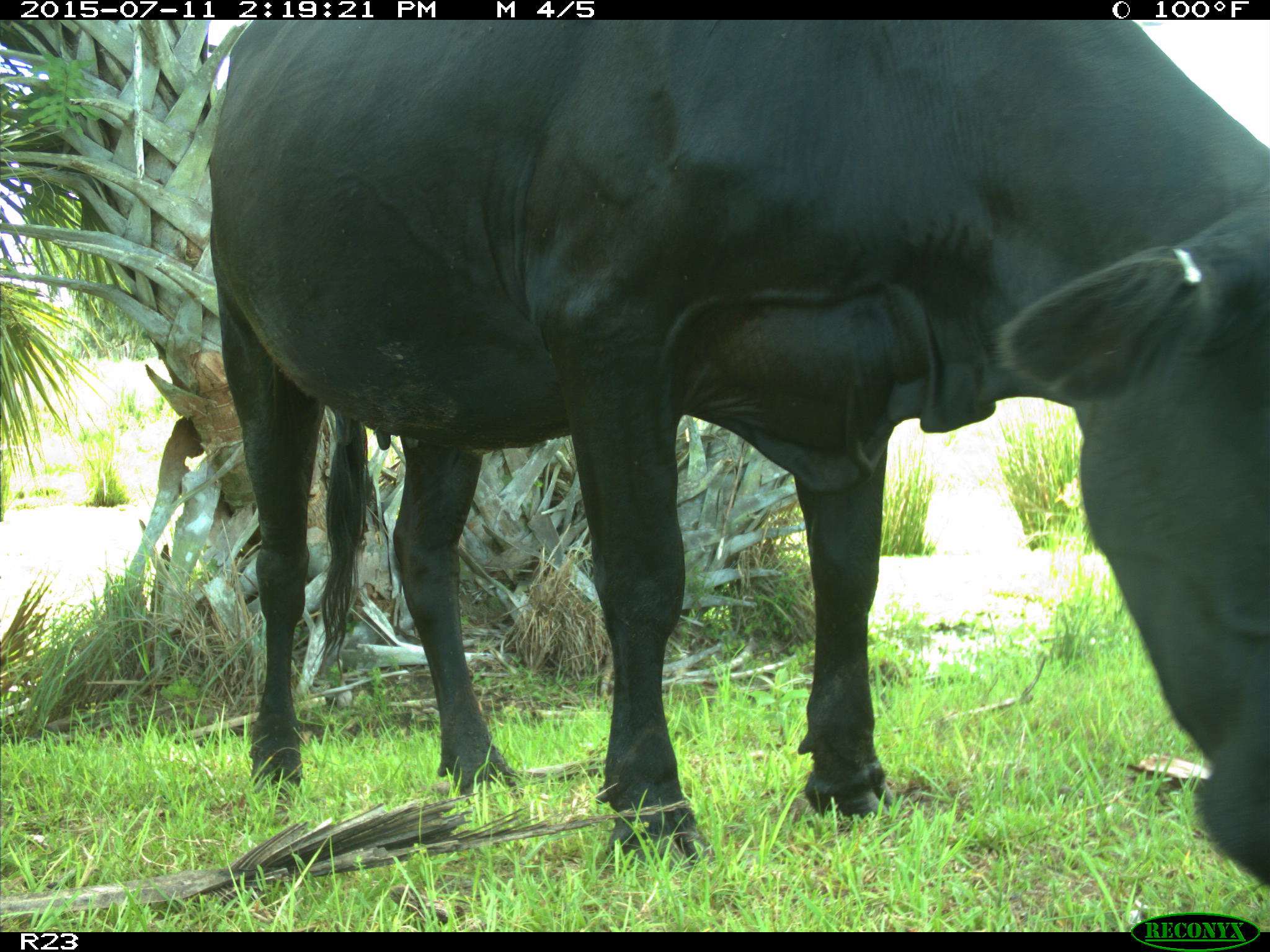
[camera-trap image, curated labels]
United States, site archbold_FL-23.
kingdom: Animalia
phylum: Chordata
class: Mammalia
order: Artiodactyla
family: Bovidae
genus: Bos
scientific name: Bos taurus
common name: domestic cow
Bos taurus (domestic cow).